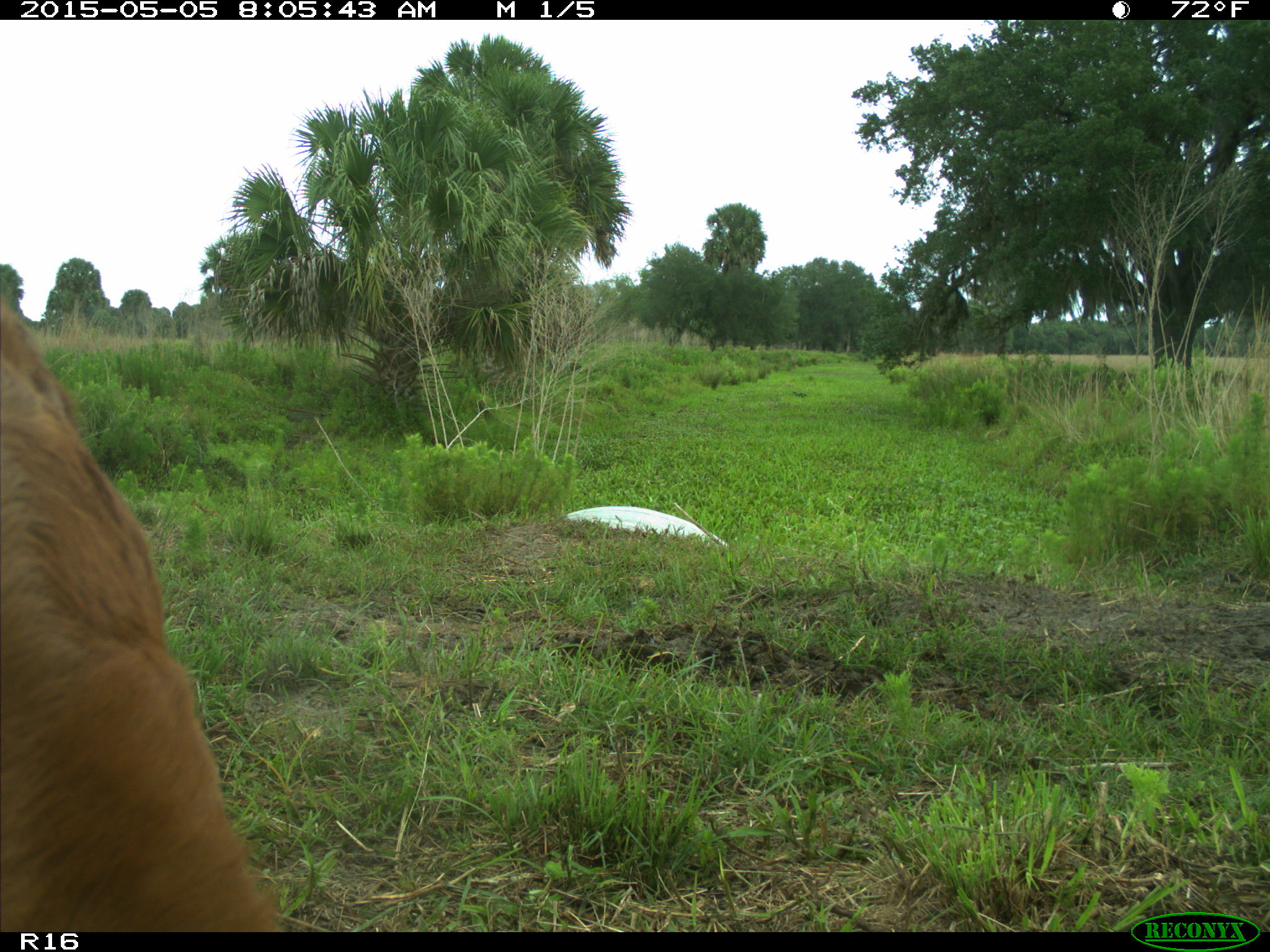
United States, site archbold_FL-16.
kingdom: Animalia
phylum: Chordata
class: Mammalia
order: Artiodactyla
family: Bovidae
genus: Bos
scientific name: Bos taurus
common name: domestic cow